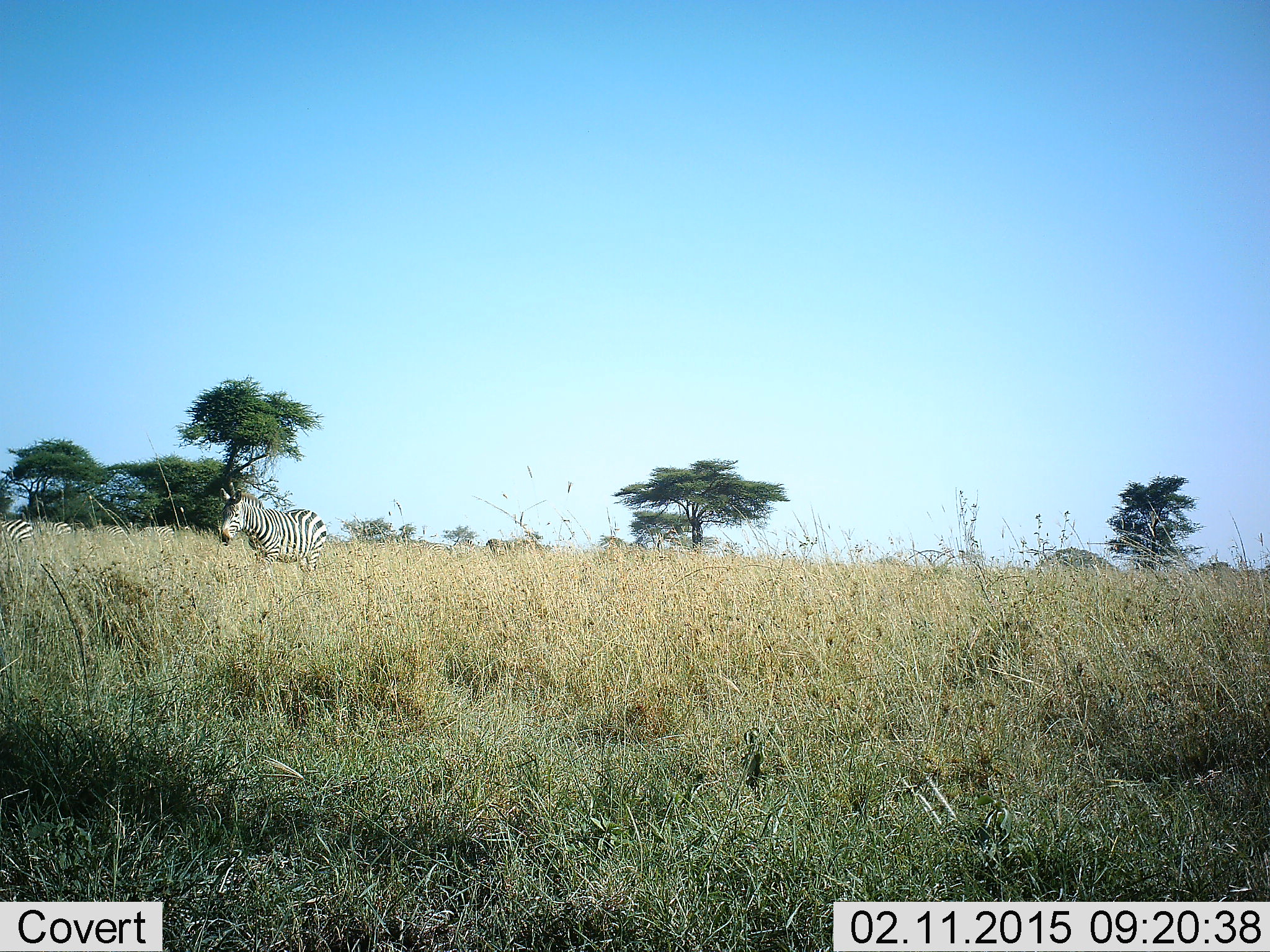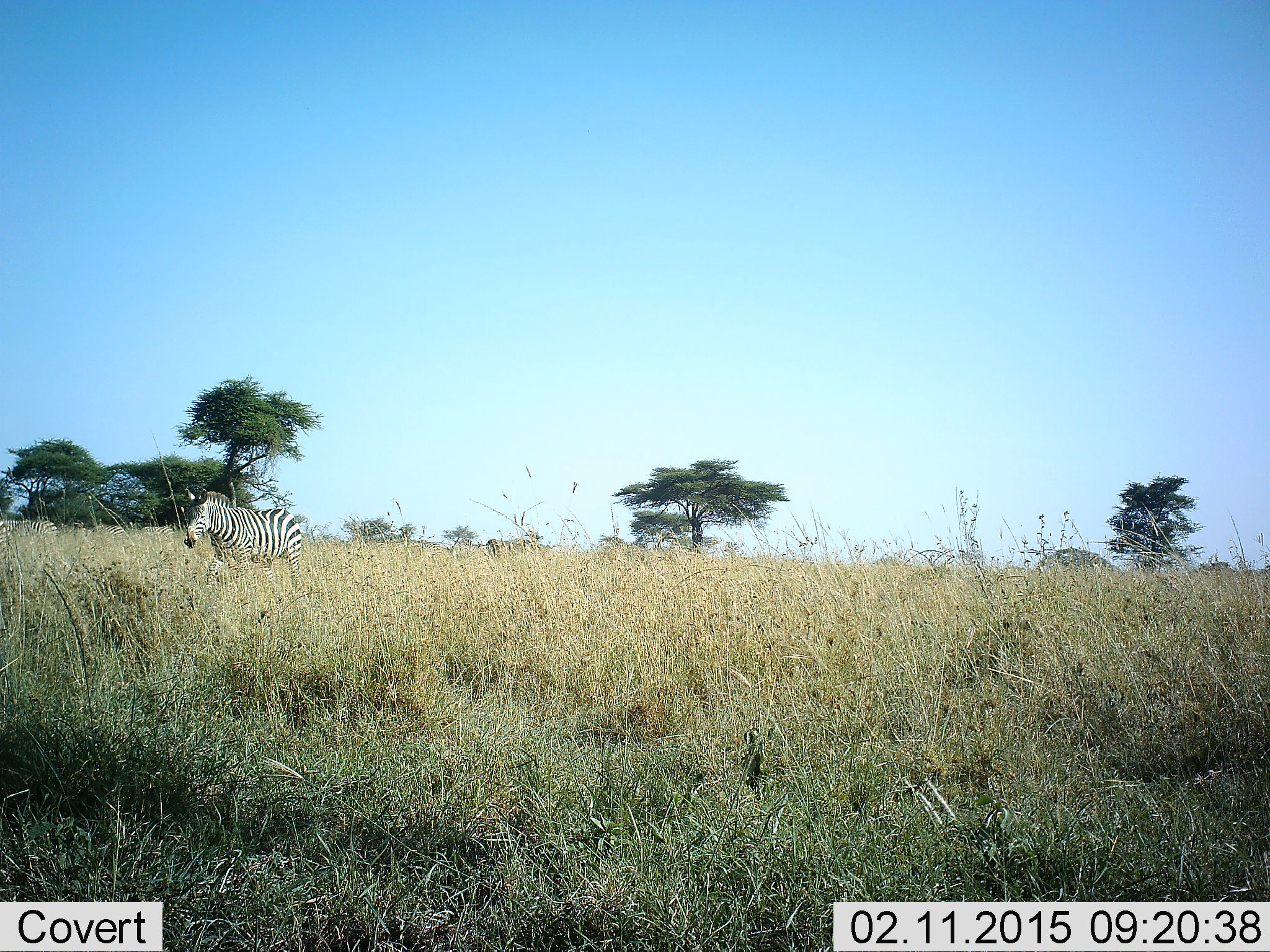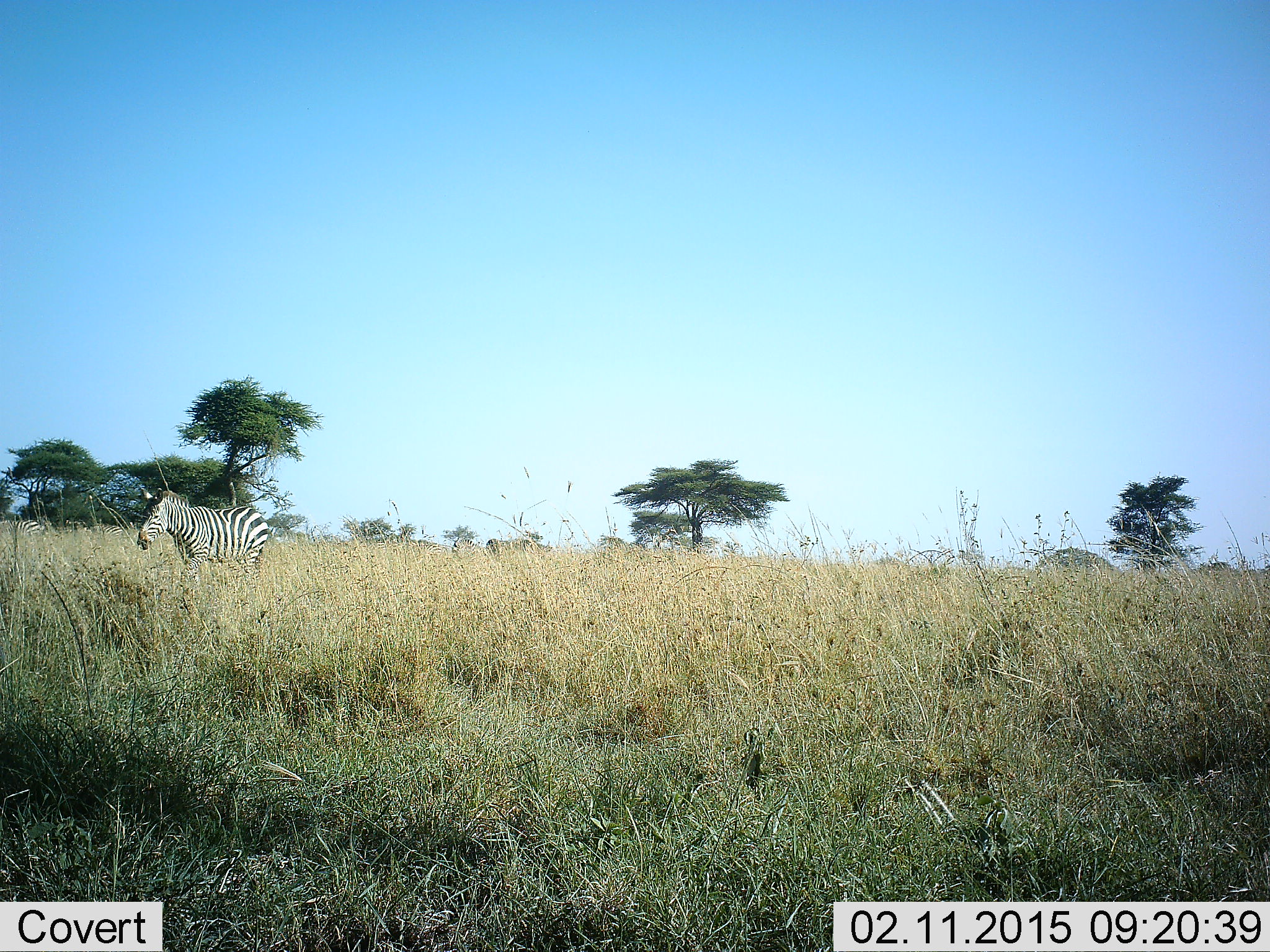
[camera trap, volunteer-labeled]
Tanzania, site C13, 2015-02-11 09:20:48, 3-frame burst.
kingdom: Animalia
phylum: Chordata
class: Mammalia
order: Perissodactyla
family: Equidae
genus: Equus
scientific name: Equus quagga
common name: plains zebra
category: zebra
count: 2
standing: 20%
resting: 10%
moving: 80%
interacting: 0%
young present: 0%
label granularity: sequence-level